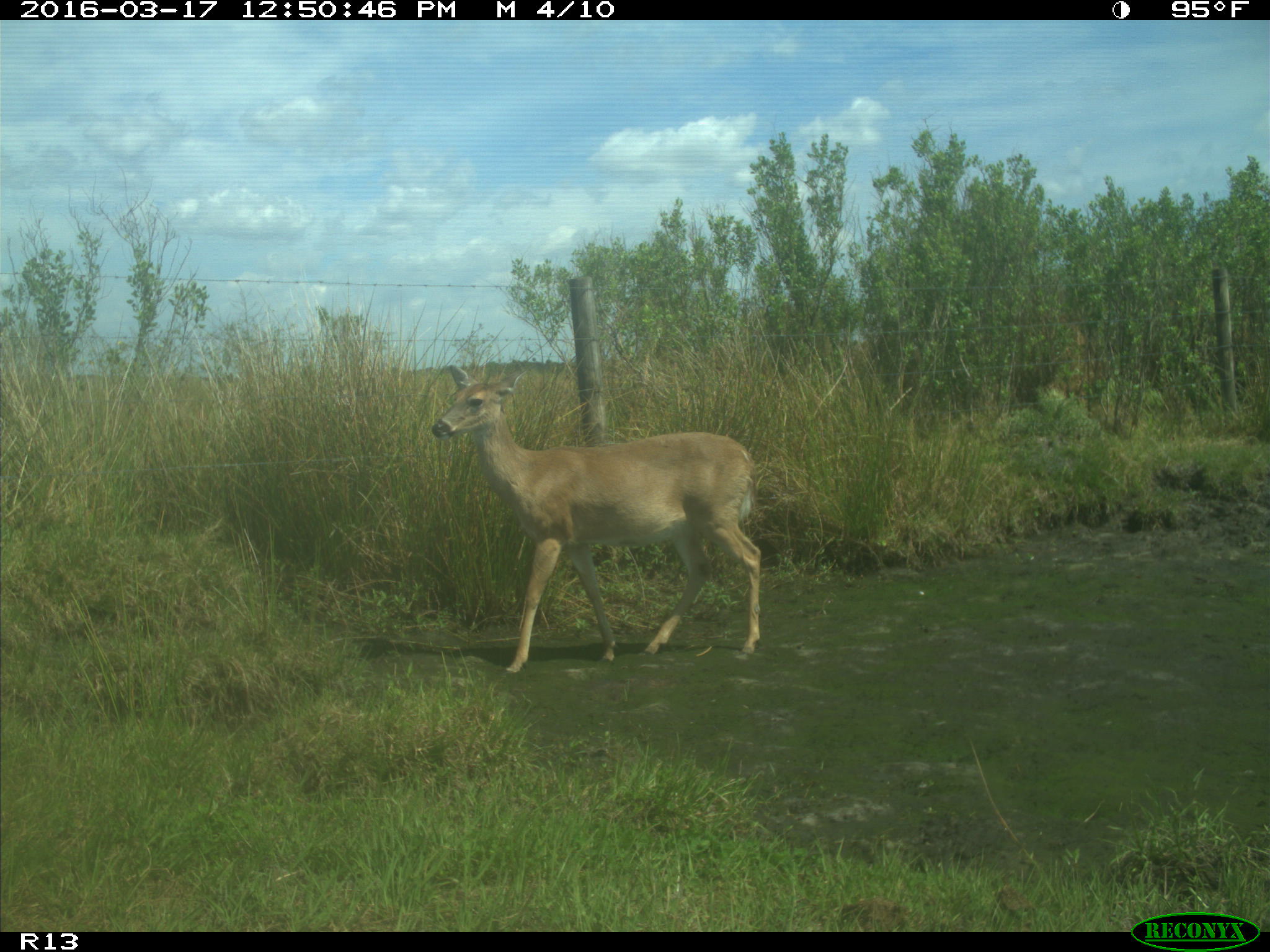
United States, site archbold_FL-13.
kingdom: Animalia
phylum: Chordata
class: Mammalia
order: Artiodactyla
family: Cervidae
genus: Odocoileus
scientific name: Odocoileus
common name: deer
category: unidentified deer